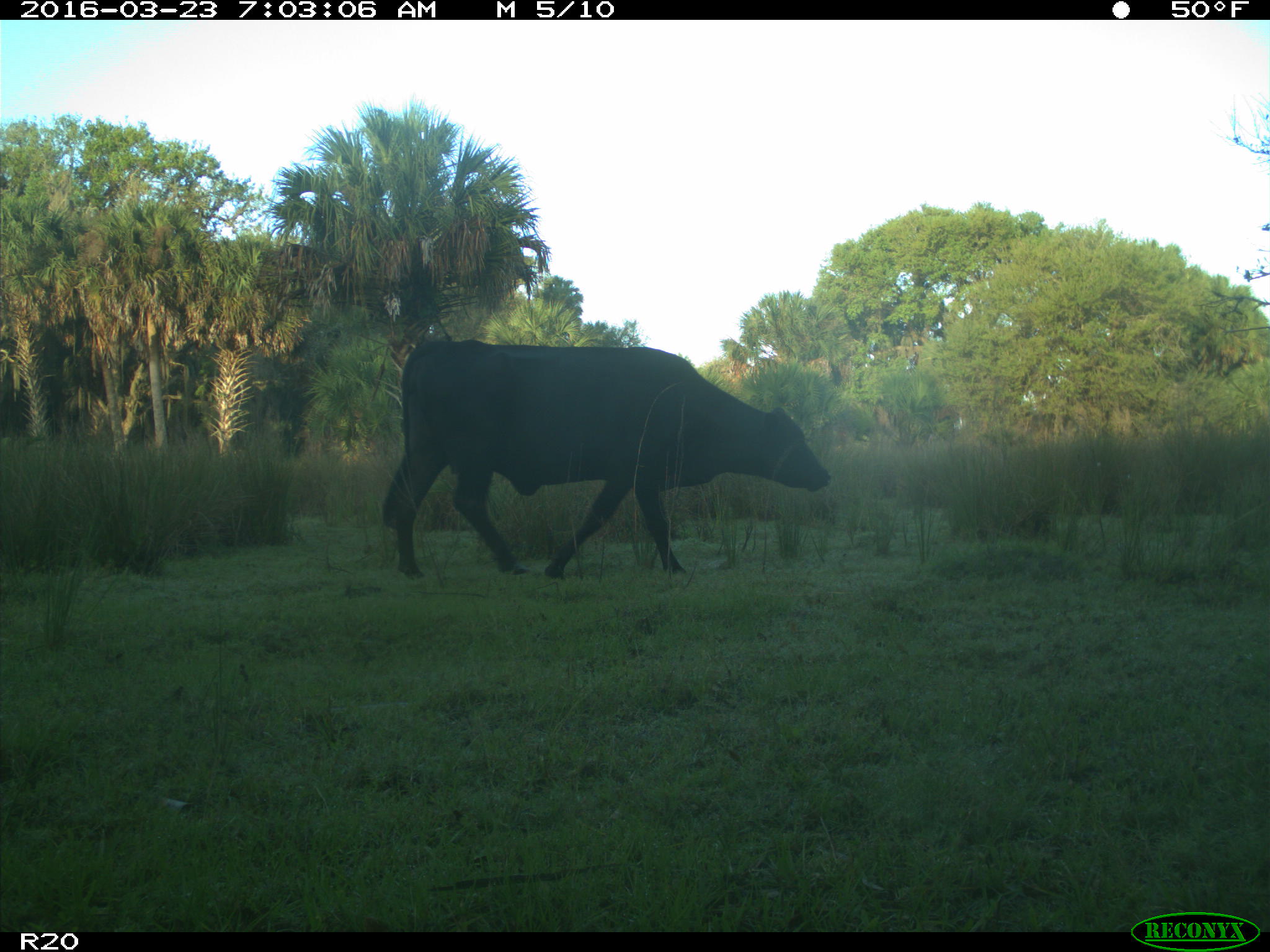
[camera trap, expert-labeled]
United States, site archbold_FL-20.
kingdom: Animalia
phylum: Chordata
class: Mammalia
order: Artiodactyla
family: Bovidae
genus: Bos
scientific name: Bos taurus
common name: domestic cow